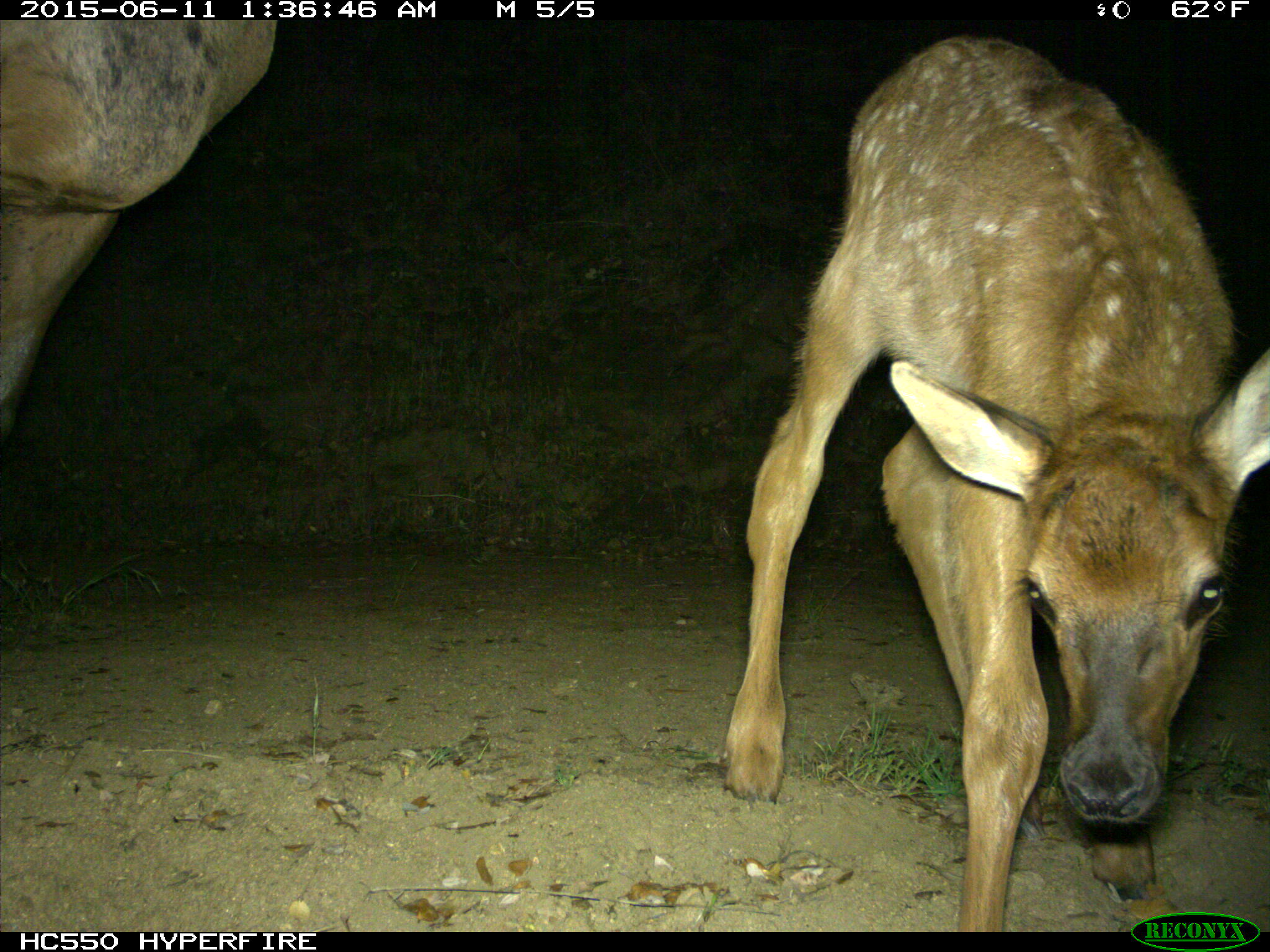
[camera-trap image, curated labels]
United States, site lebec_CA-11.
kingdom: Animalia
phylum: Chordata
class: Mammalia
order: Artiodactyla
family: Cervidae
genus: Cervus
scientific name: Cervus canadensis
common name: elk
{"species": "Cervus canadensis (elk)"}